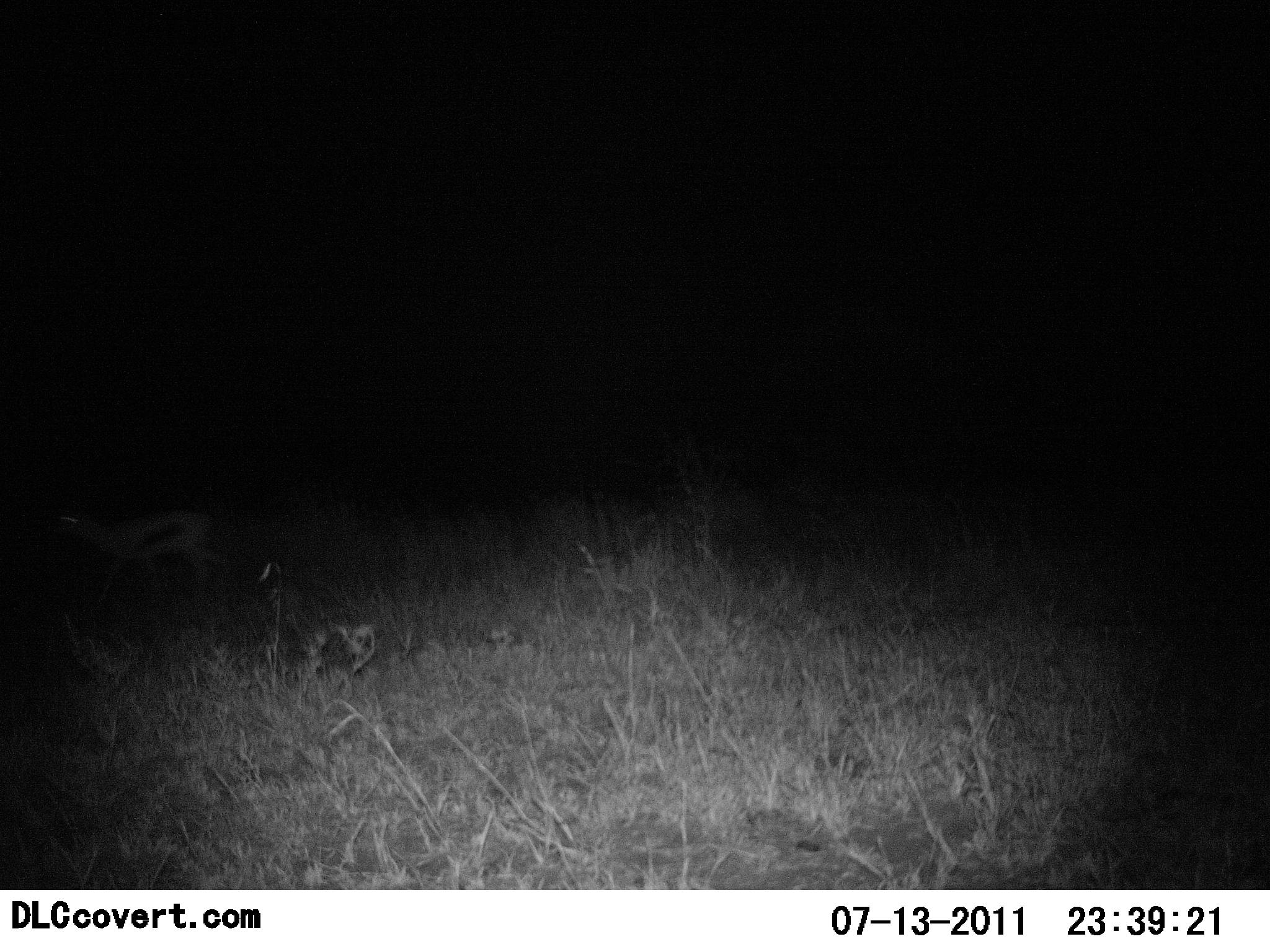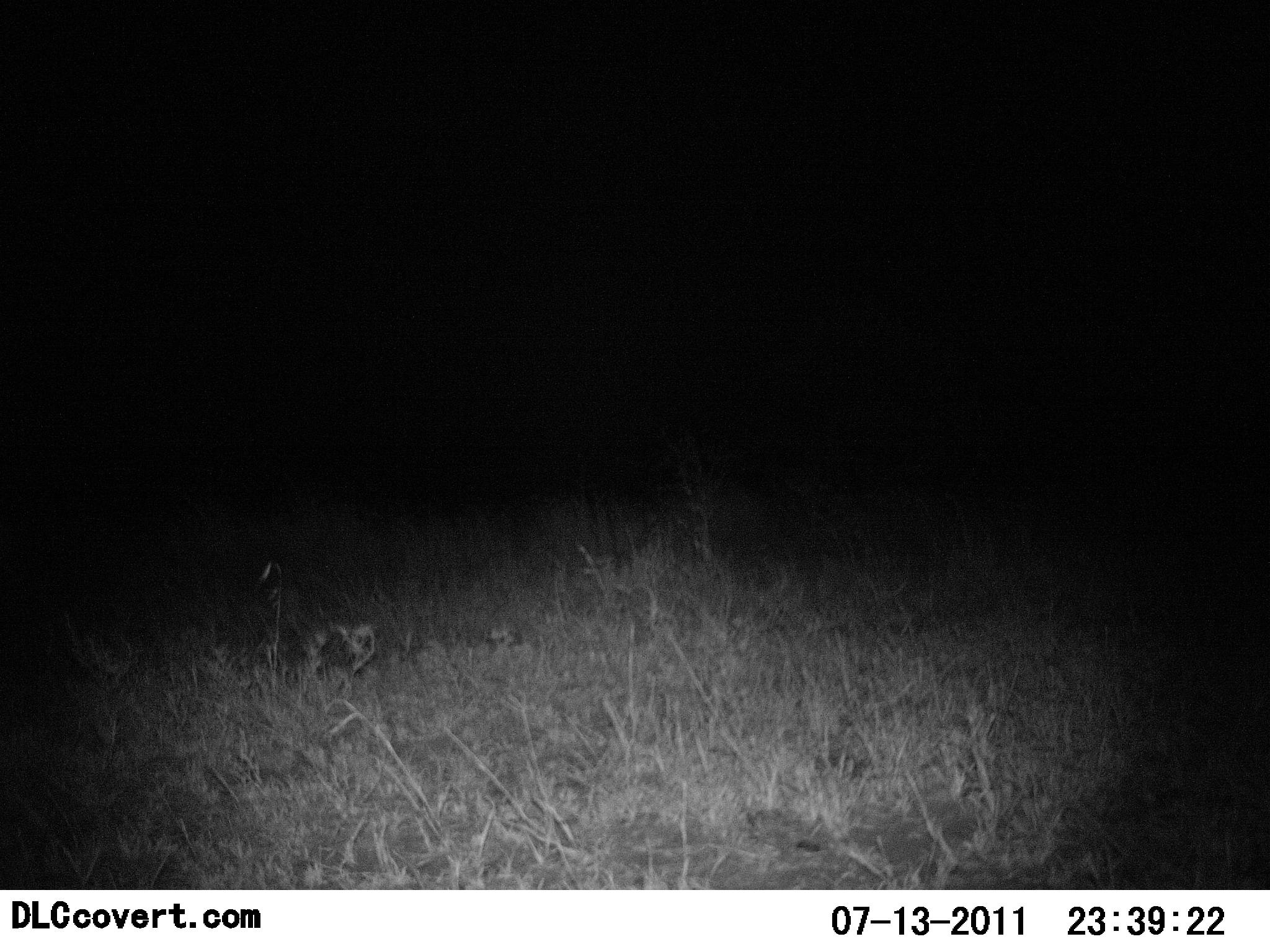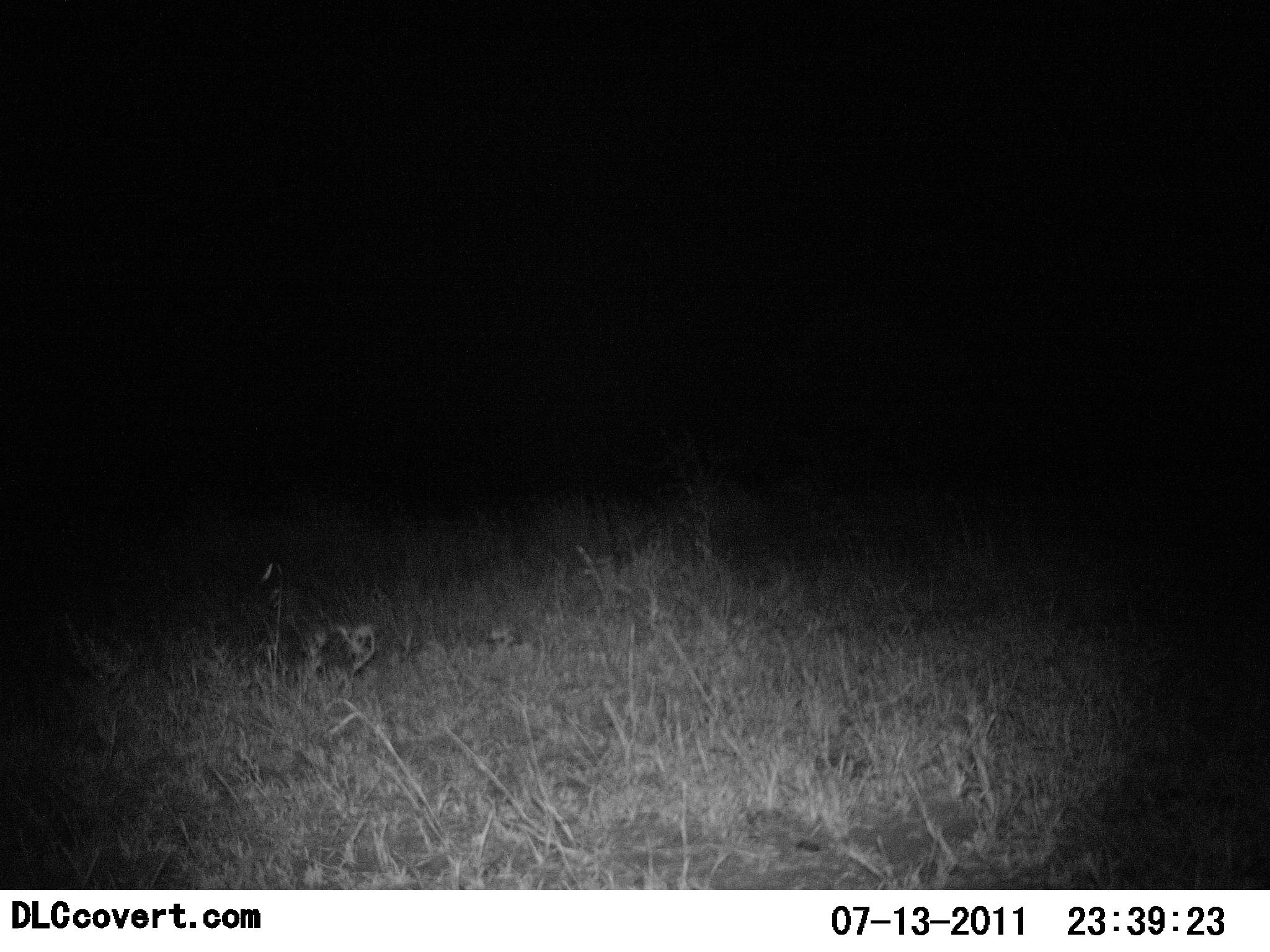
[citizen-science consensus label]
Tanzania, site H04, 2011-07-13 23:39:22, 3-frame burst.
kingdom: Animalia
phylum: Chordata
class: Mammalia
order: Artiodactyla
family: Bovidae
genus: Eudorcas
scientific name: Eudorcas thomsonii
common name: thomson's gazelle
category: gazellethomsons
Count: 1.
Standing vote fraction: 0%.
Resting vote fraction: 0%.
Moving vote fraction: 100%.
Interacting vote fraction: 0%.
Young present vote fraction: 0%.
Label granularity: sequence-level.